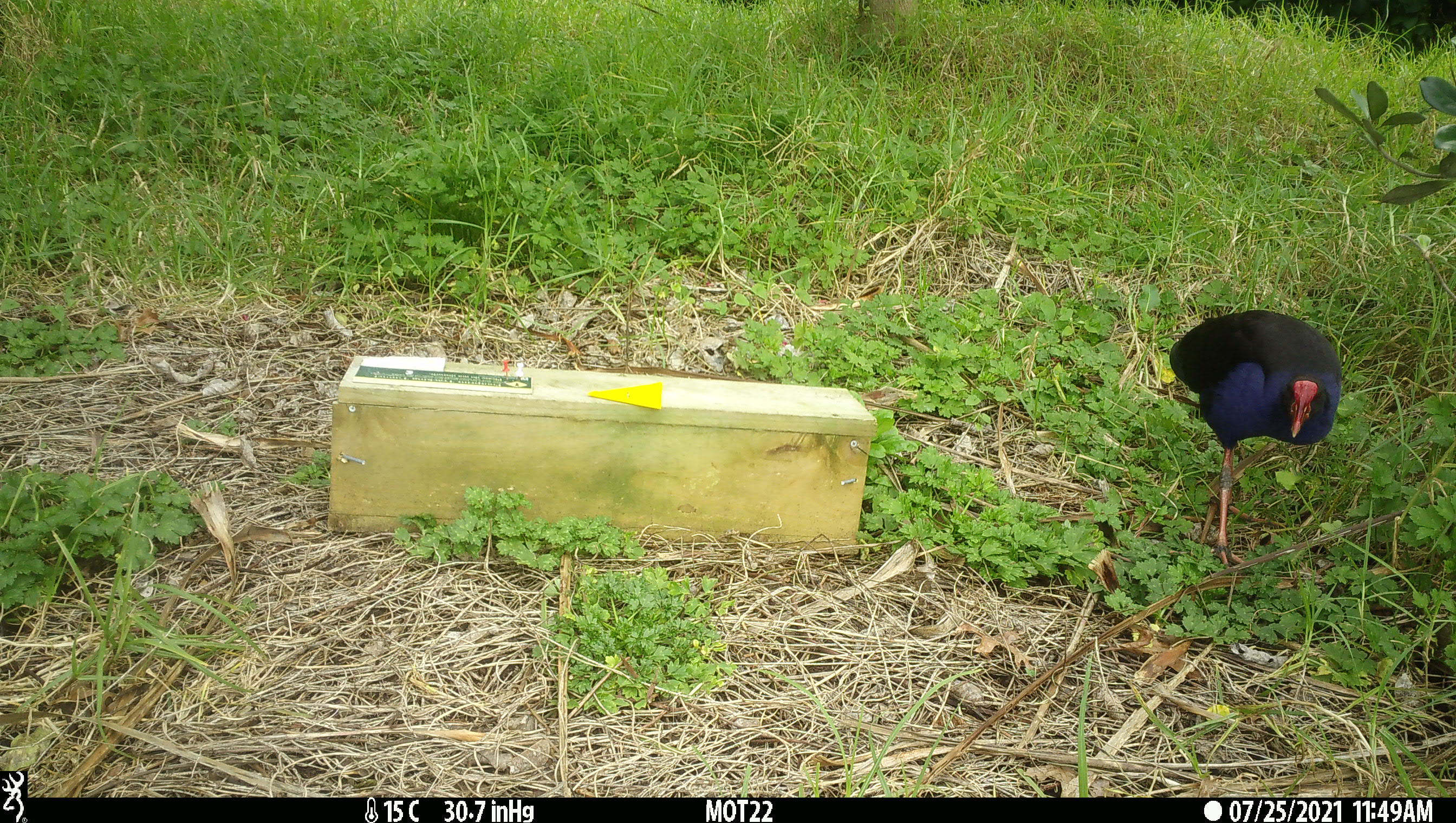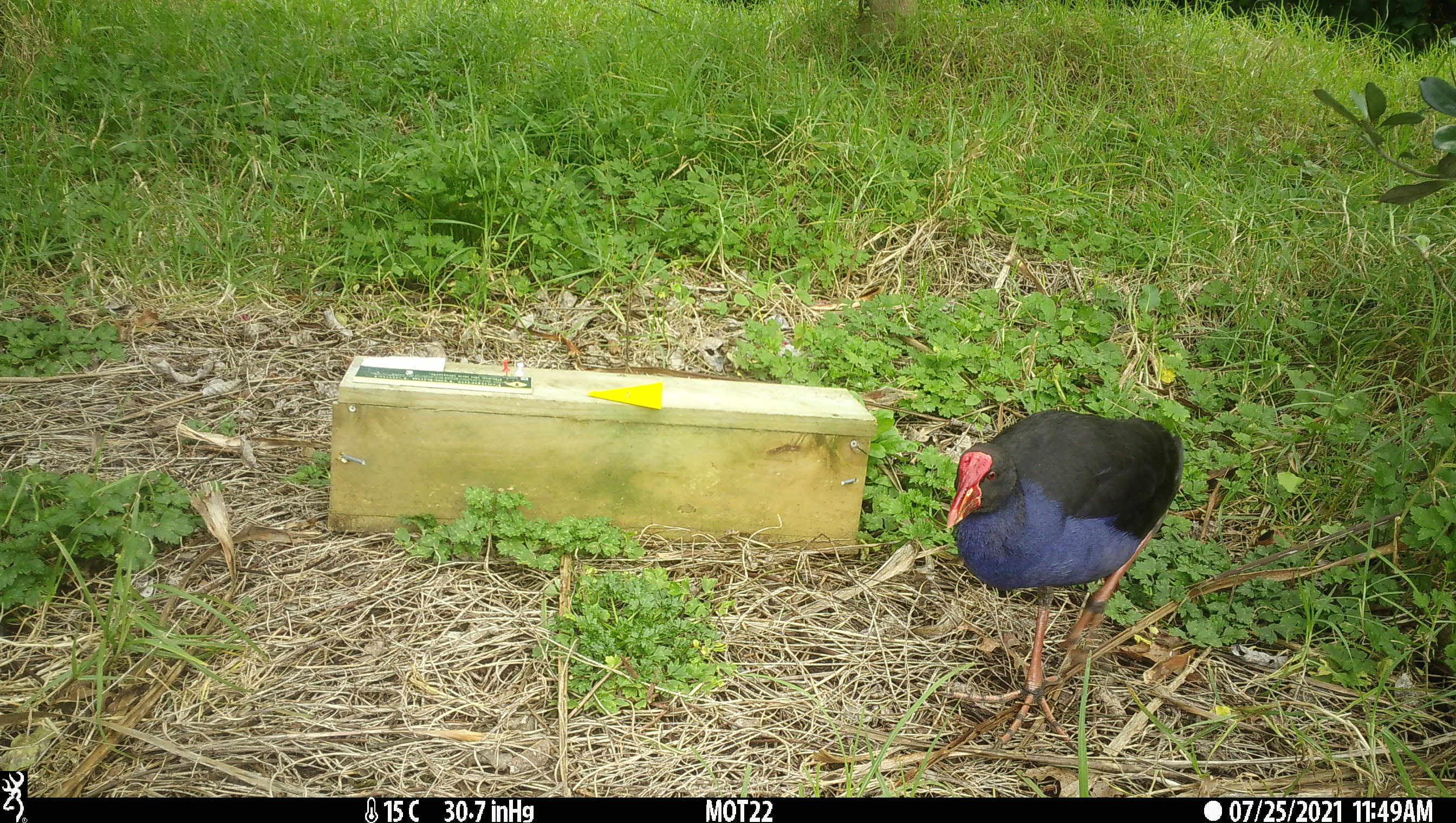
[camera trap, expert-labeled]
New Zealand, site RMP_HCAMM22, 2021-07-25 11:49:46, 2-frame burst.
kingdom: Animalia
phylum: Chordata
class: Aves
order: Gruiformes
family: Rallidae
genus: Porphyrio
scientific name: Porphyrio melanotus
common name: australasian swamphen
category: pukeko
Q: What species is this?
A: Pukeko (australasian swamphen) (Porphyrio melanotus).